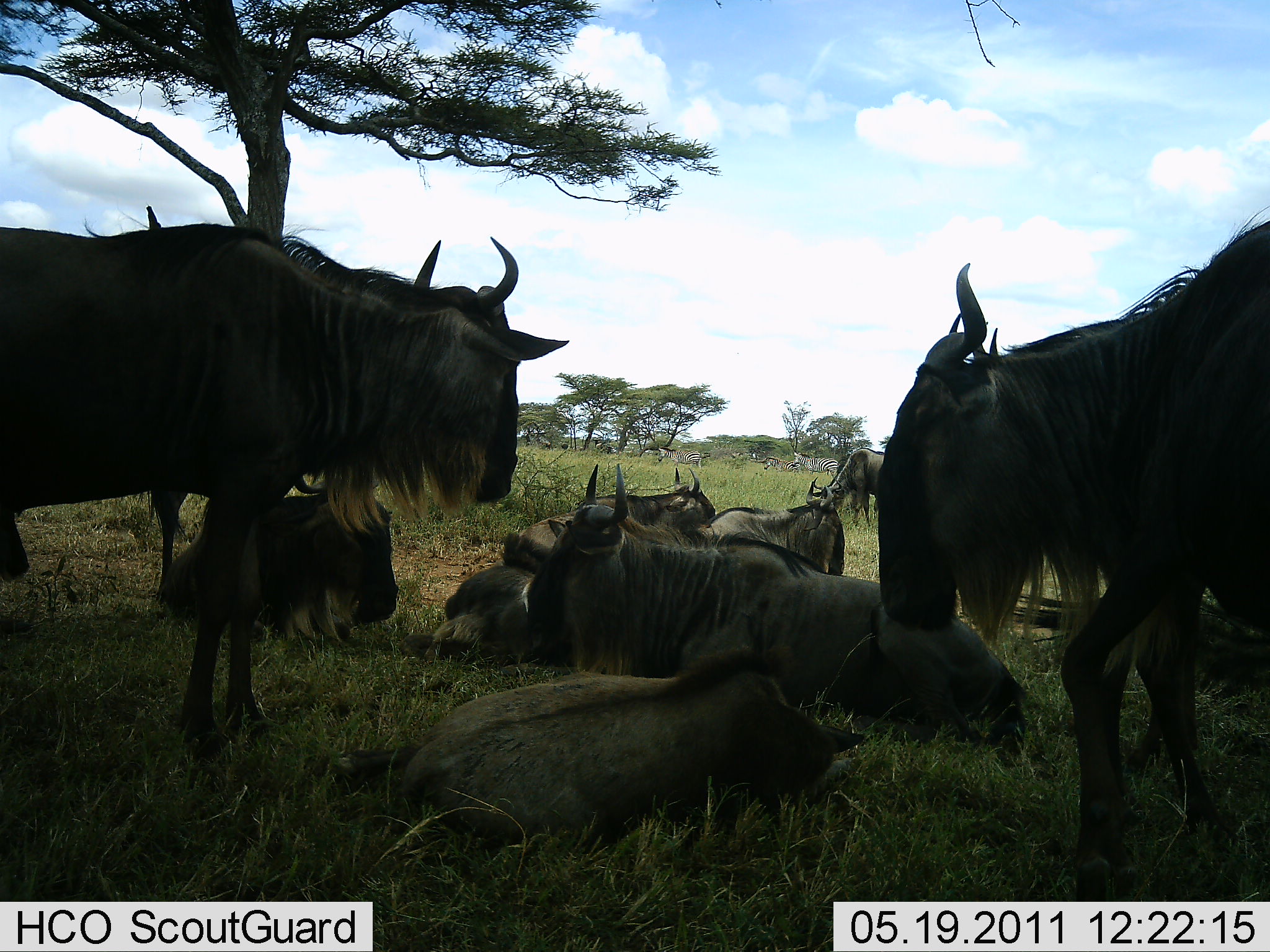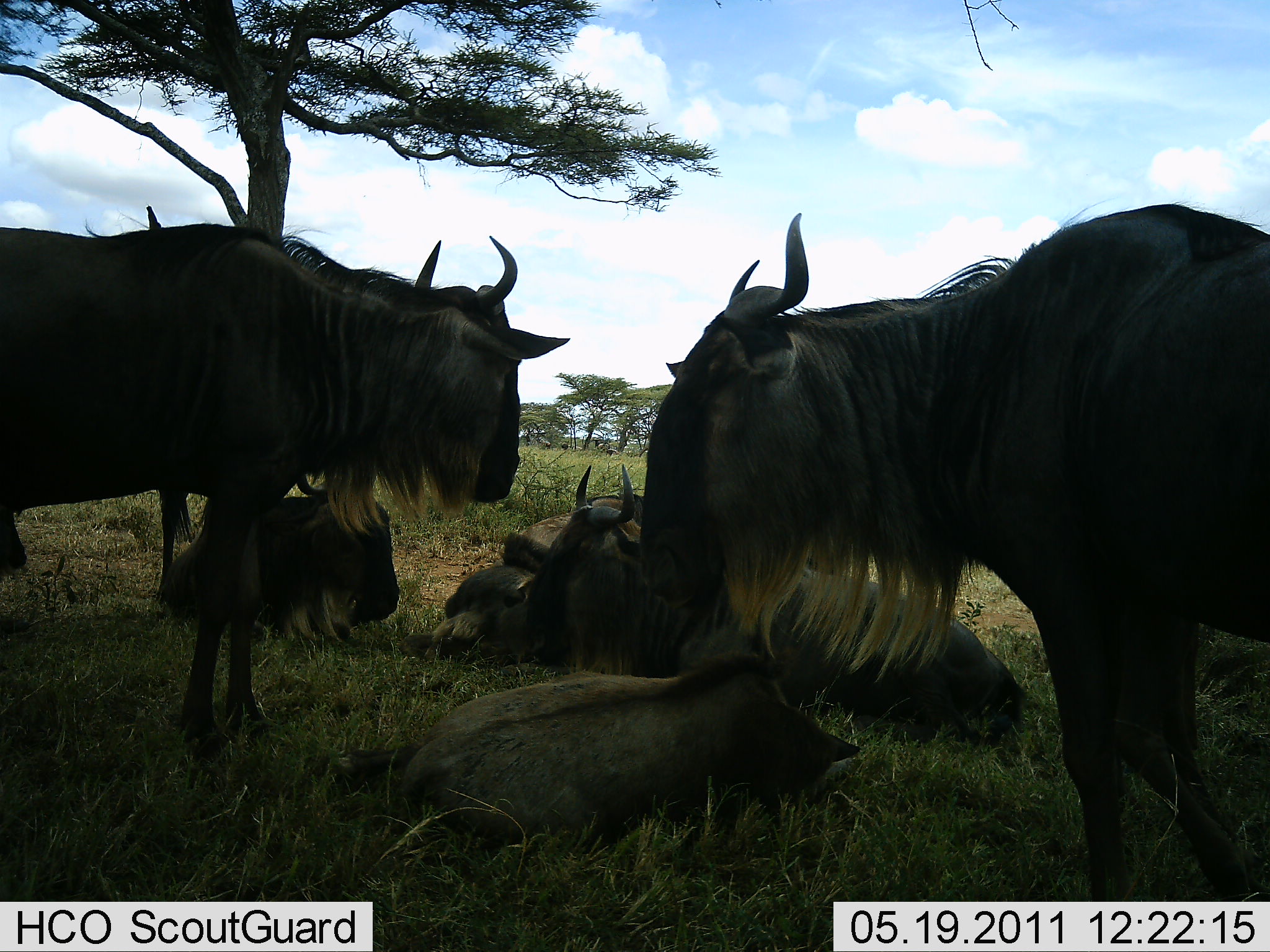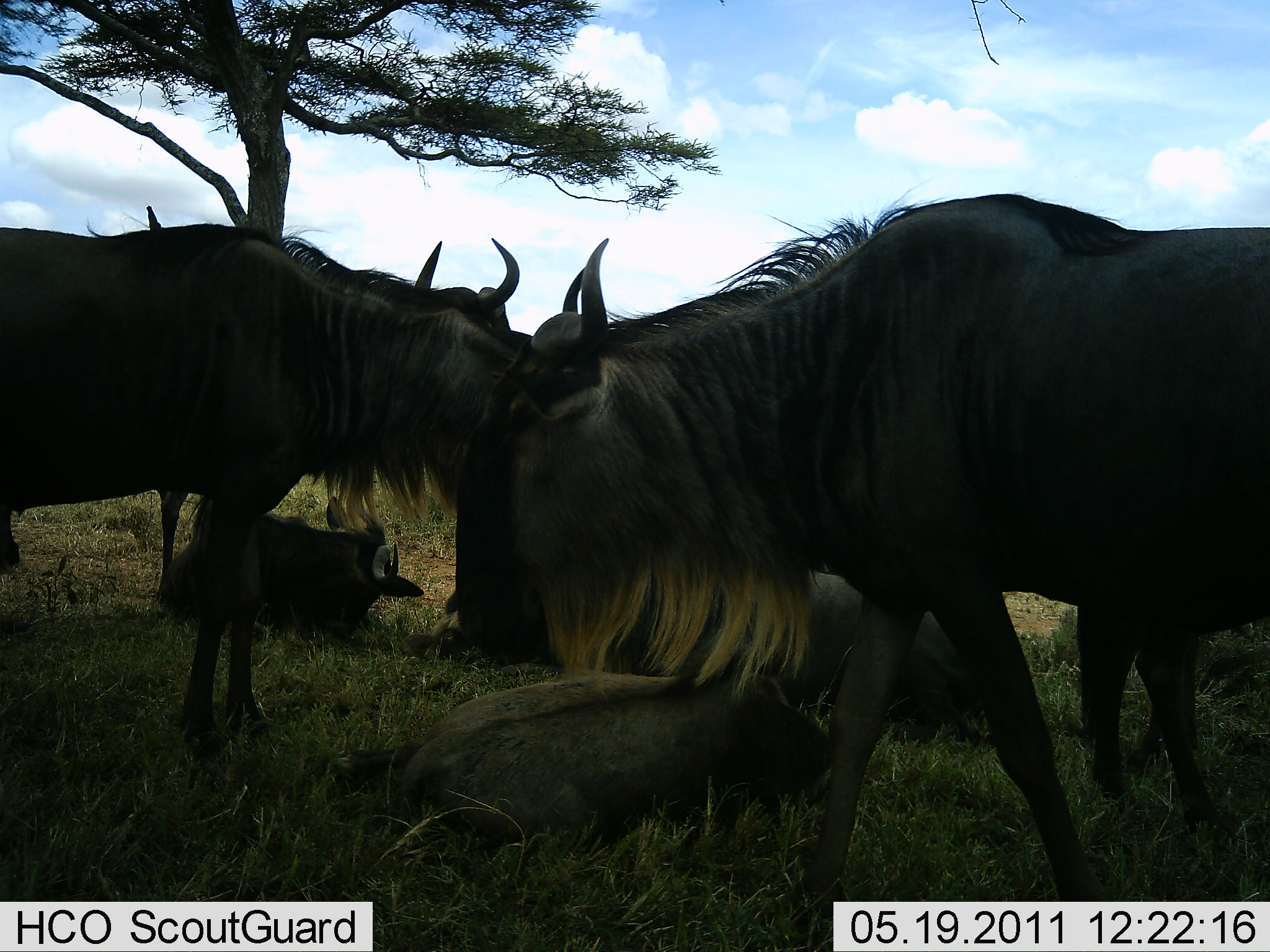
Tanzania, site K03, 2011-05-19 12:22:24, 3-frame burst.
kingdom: Animalia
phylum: Chordata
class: Mammalia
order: Artiodactyla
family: Bovidae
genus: Connochaetes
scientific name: Connochaetes taurinus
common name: blue wildebeest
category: wildebeest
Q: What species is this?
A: Wildebeest (blue wildebeest) (Connochaetes taurinus).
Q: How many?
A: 8.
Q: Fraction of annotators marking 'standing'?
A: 77%.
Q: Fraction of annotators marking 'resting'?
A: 100%.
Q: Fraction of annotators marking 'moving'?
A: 8%.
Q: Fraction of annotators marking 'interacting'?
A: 0%.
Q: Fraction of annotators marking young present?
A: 31%.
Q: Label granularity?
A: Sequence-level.